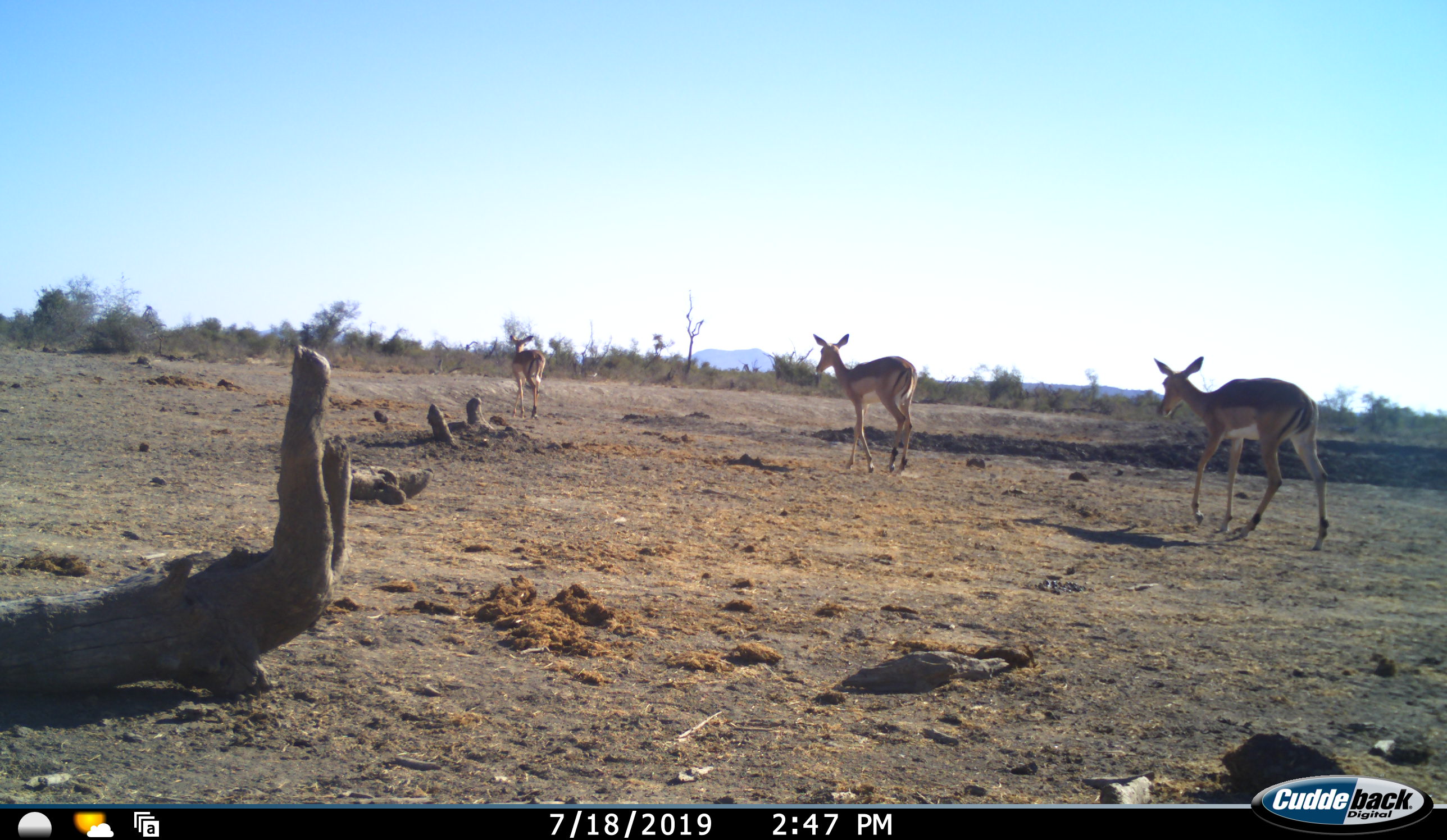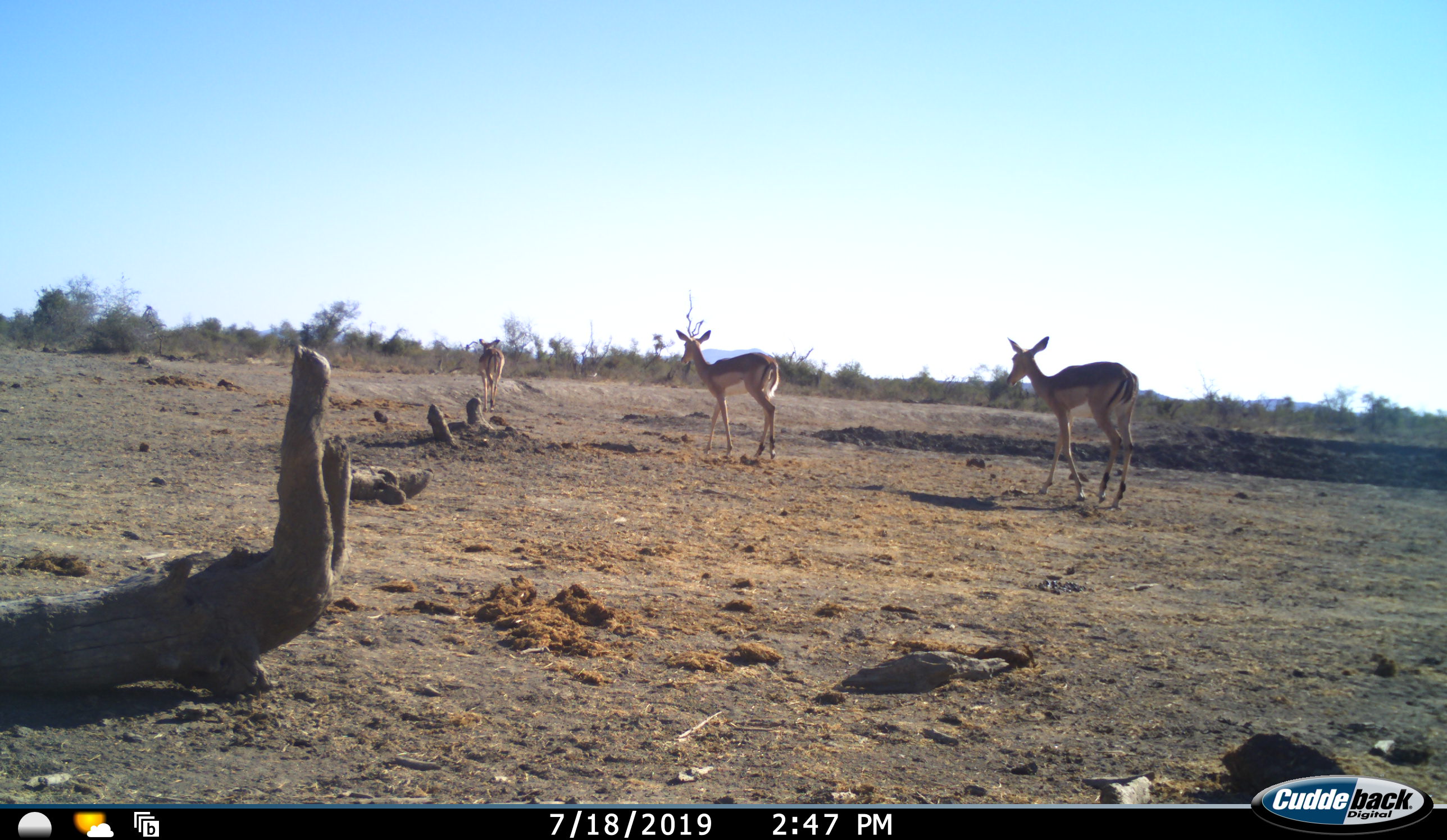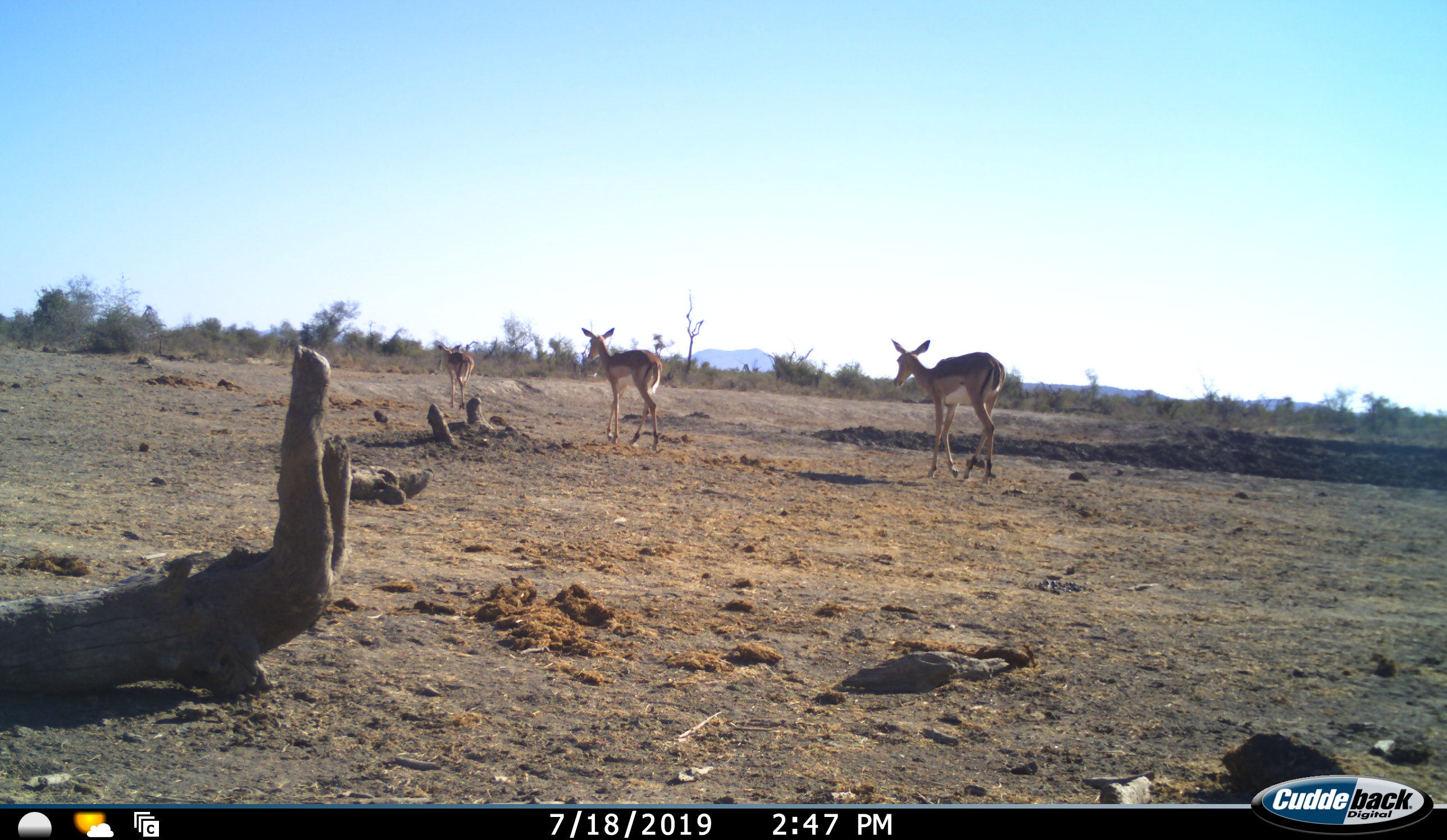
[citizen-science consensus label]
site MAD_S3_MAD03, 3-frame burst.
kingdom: Animalia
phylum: Chordata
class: Mammalia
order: Artiodactyla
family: Bovidae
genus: Aepyceros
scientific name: Aepyceros melampus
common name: impala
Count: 3.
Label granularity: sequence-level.